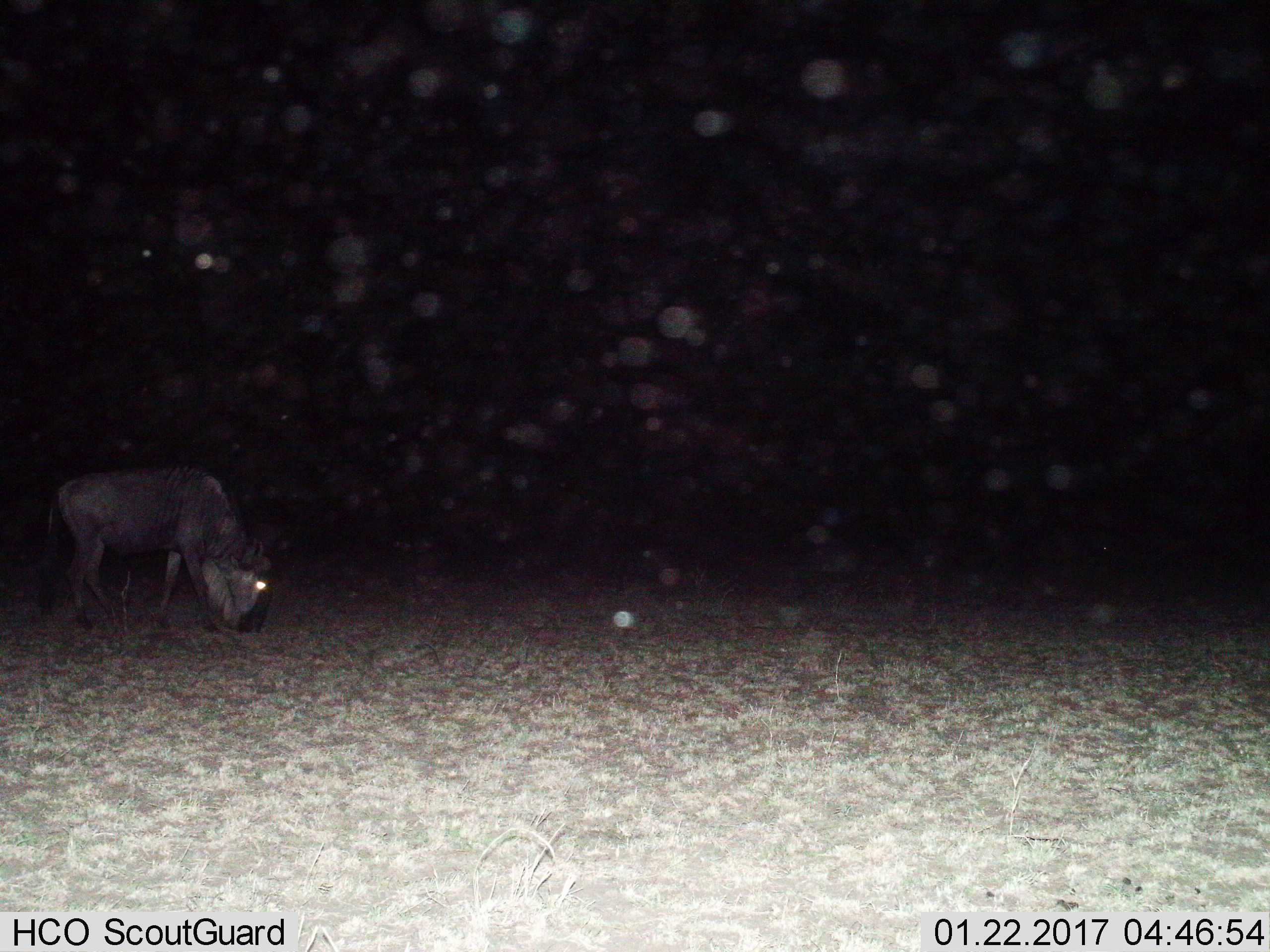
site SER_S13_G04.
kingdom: Animalia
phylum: Chordata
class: Mammalia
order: Artiodactyla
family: Bovidae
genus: Connochaetes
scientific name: Connochaetes taurinus taurinus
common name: blue wildebeest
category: wildebeestblue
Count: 1.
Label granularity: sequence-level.